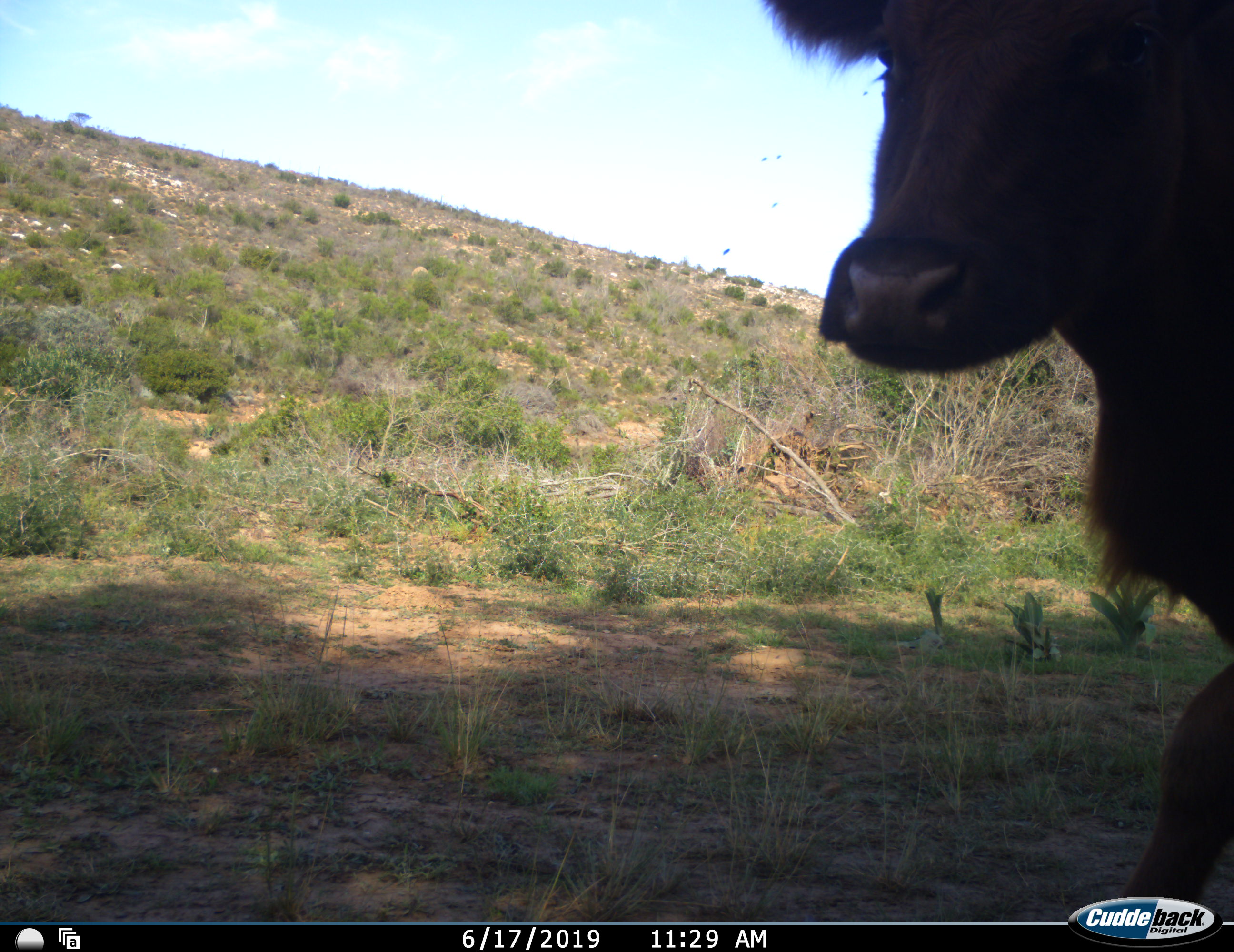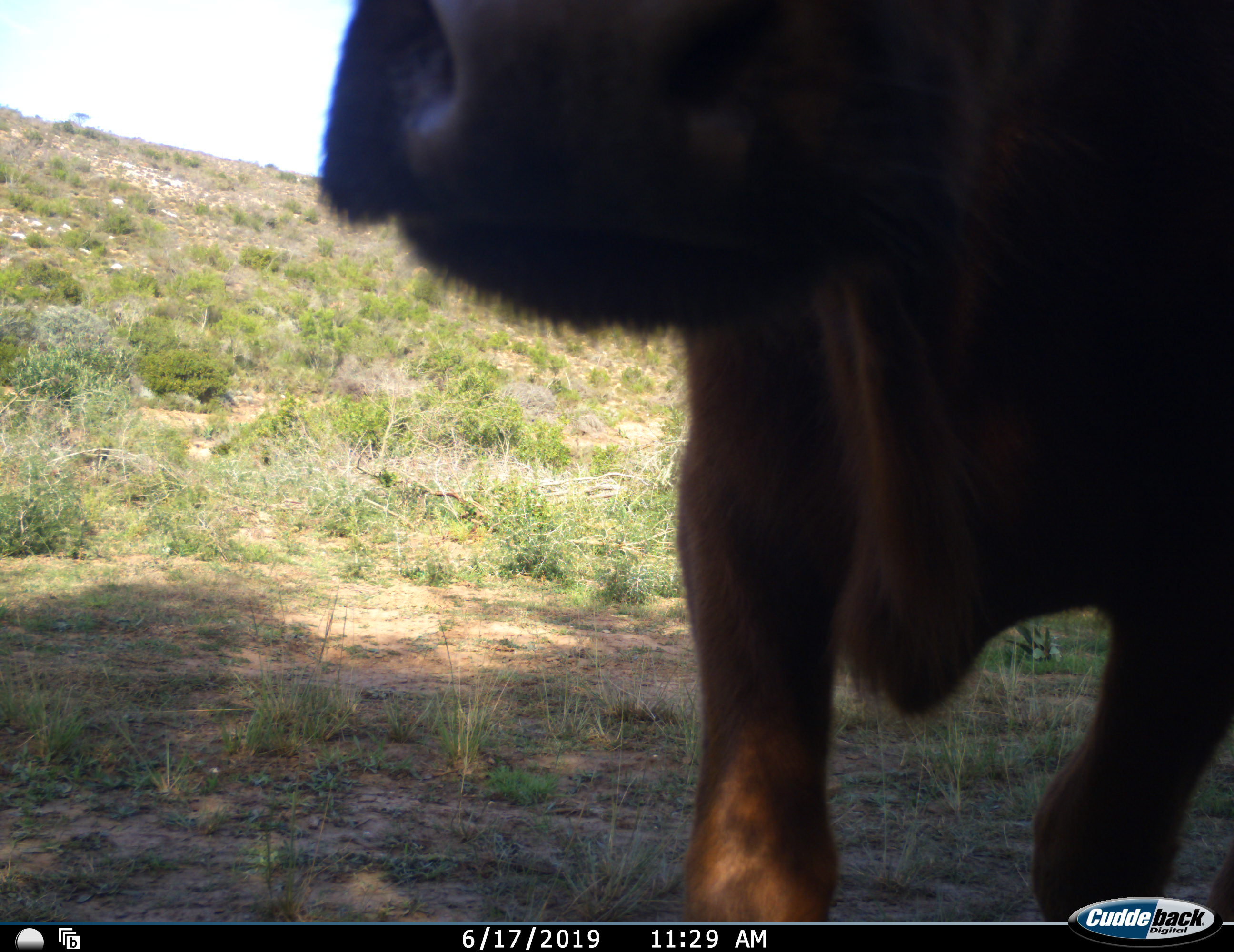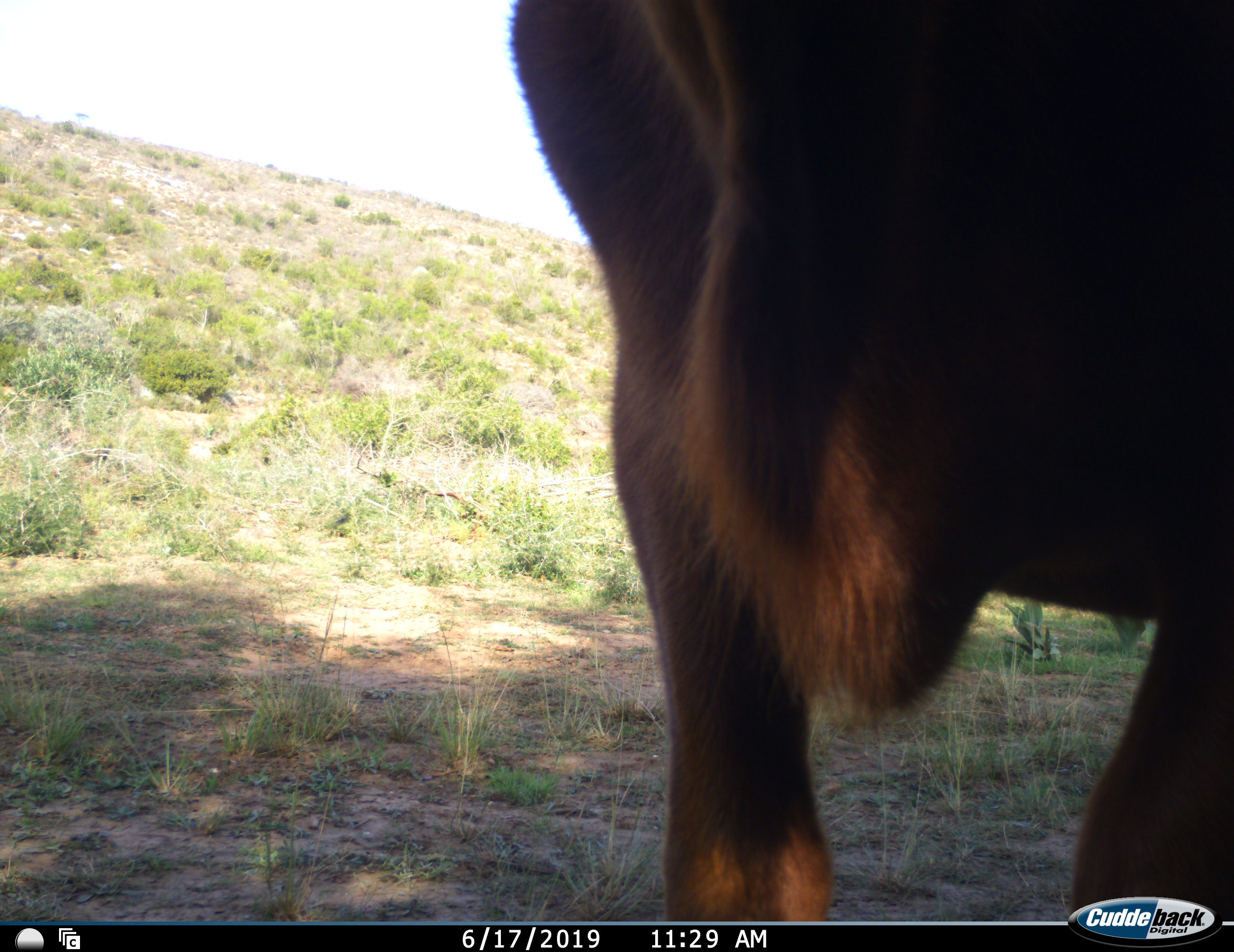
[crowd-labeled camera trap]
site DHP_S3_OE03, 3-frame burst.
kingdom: Animalia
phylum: Chordata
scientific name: Vertebrata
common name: domestic animal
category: domesticanimal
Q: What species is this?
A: Domesticanimal (domestic animal) (Vertebrata).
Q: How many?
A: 1.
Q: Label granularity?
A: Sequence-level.